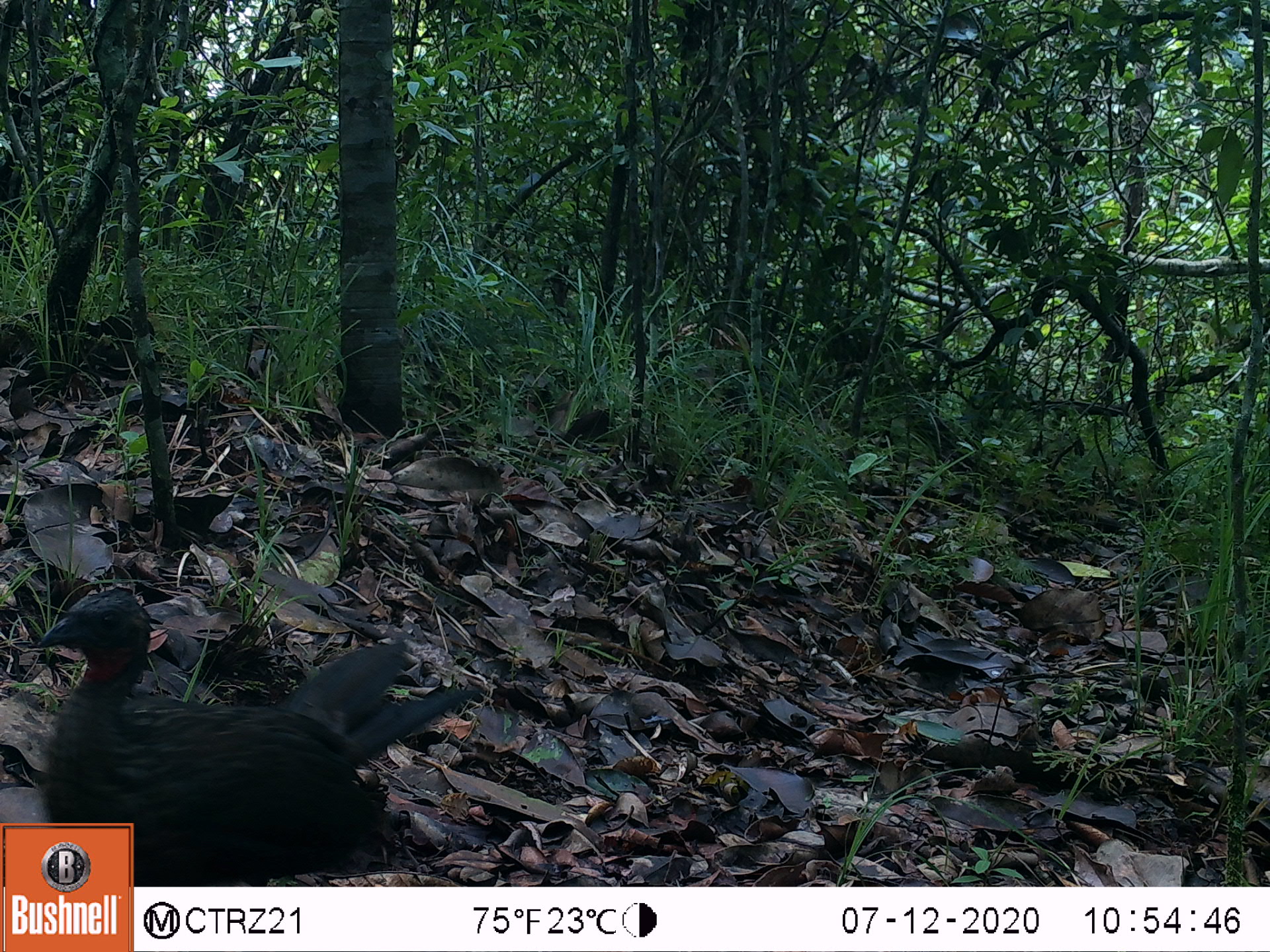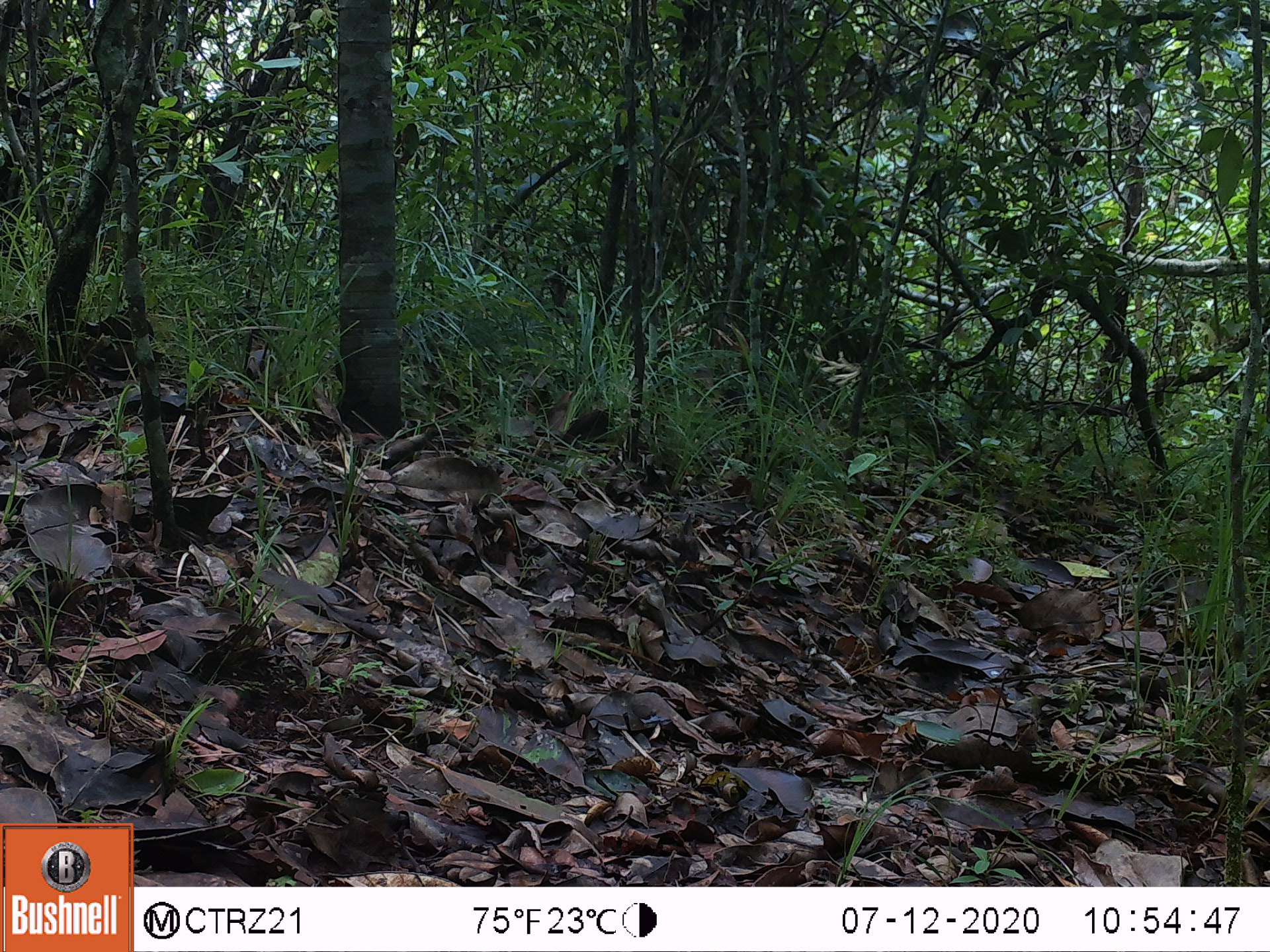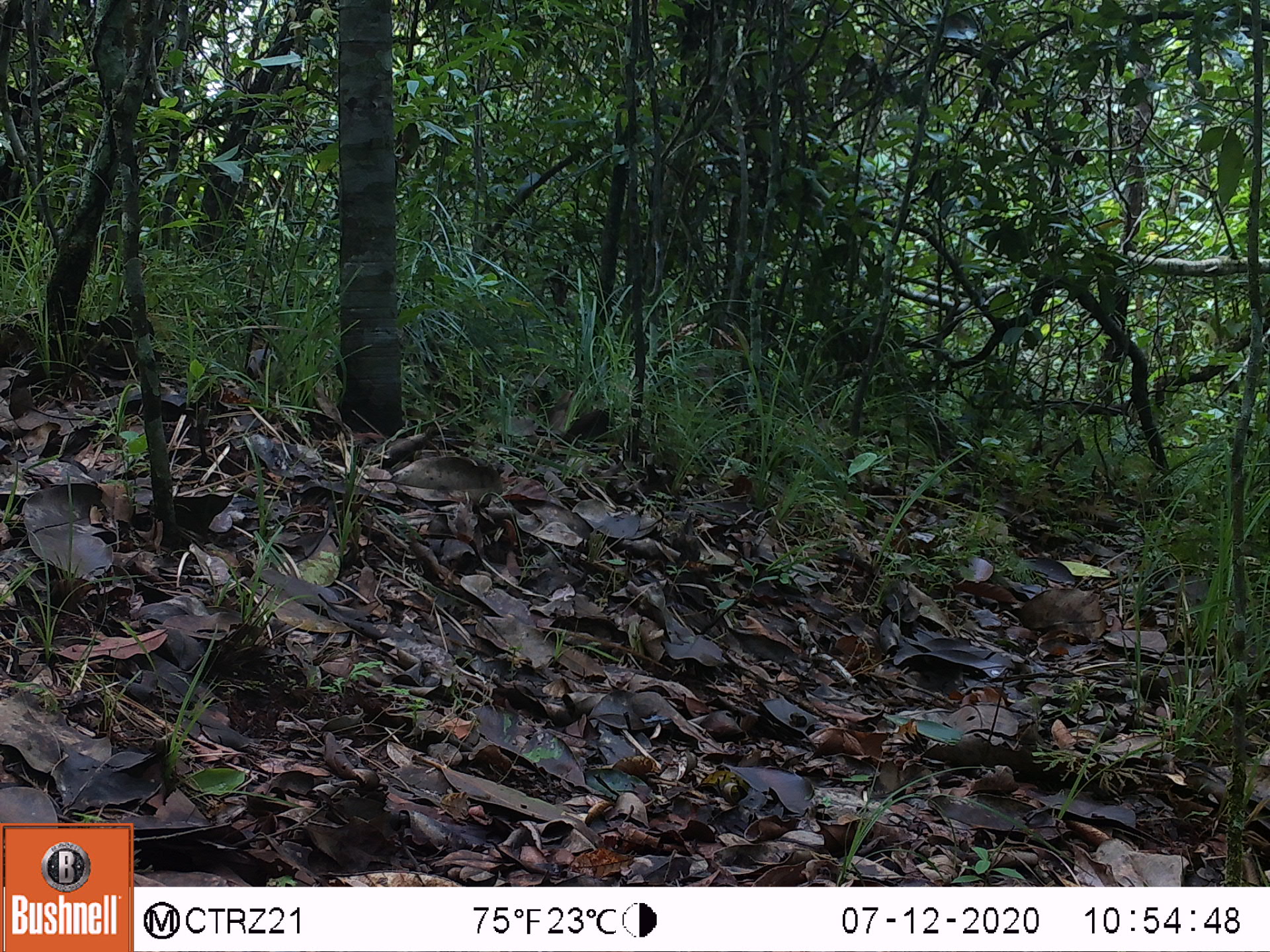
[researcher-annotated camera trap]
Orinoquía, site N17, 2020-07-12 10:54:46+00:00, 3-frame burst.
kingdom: Animalia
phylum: Chordata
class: Aves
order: Galliformes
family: Cracidae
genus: Penelope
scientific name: Penelope jacquacu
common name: spix's guan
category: spixs guan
Spixs guan (spix's guan) (Penelope jacquacu).